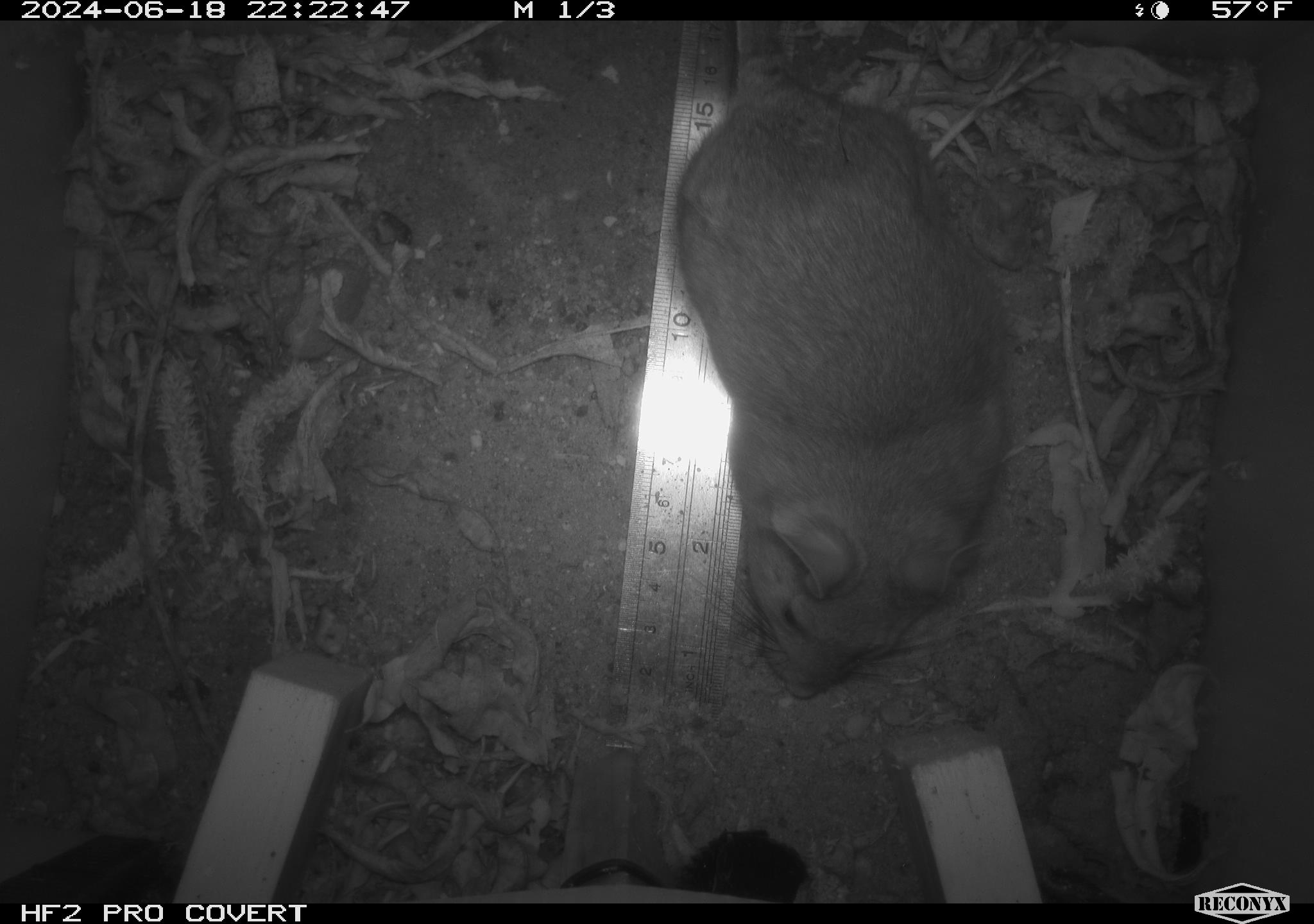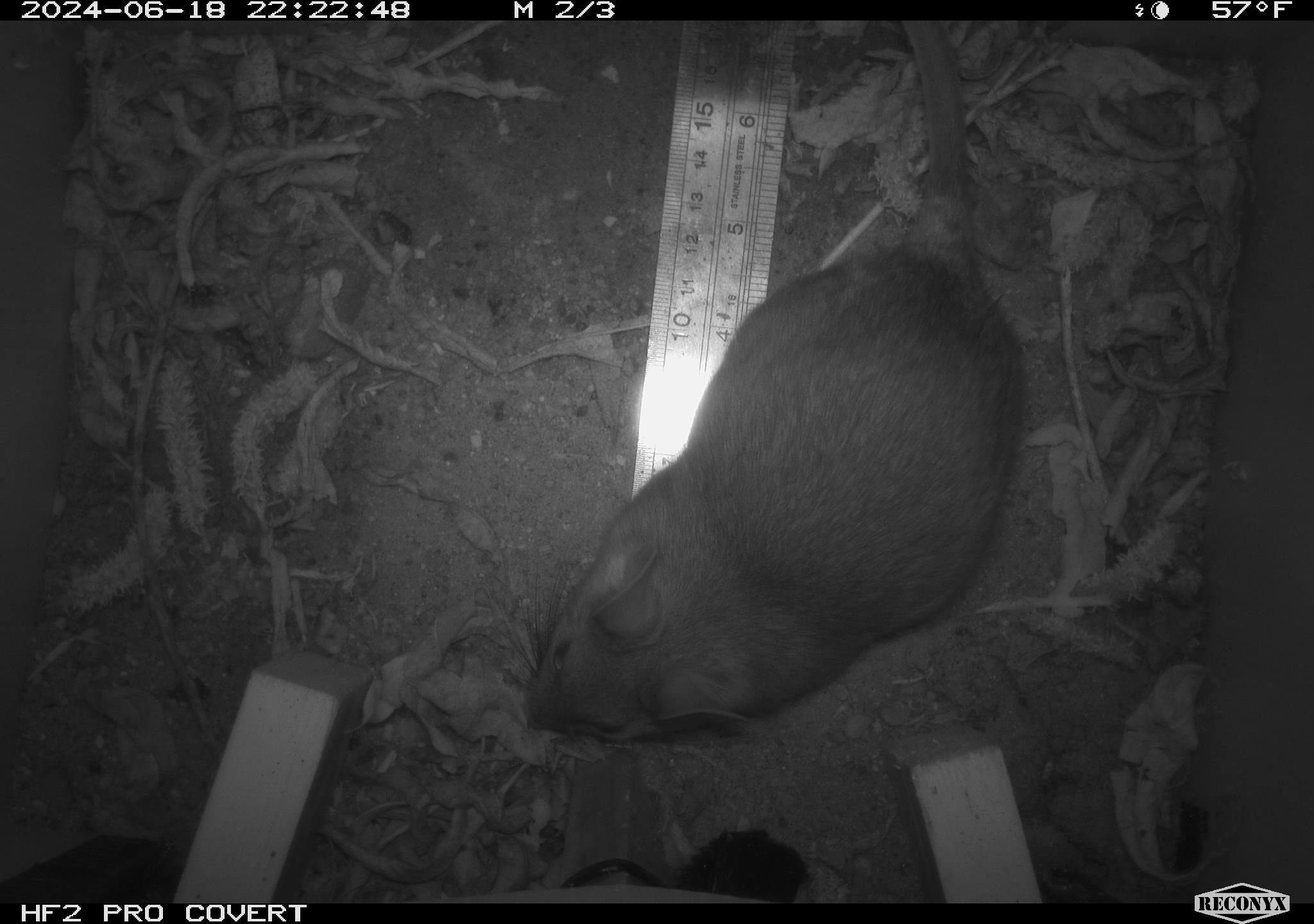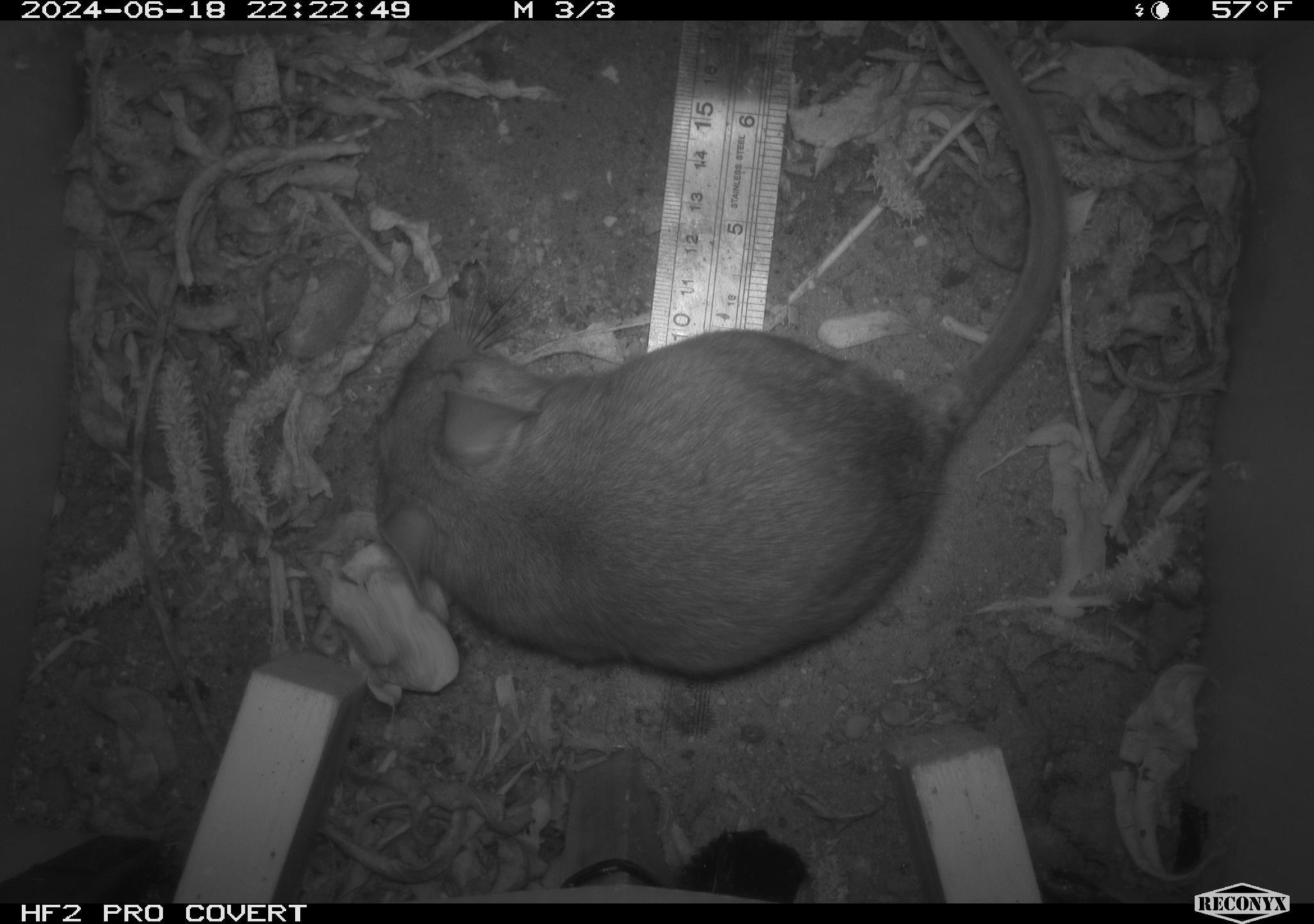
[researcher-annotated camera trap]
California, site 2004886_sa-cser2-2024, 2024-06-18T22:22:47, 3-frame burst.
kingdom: Animalia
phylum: Chordata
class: Mammalia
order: Rodentia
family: Muridae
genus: Rattus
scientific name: Rattus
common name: rat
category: rattus species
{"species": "rattus species (rat) (Rattus)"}